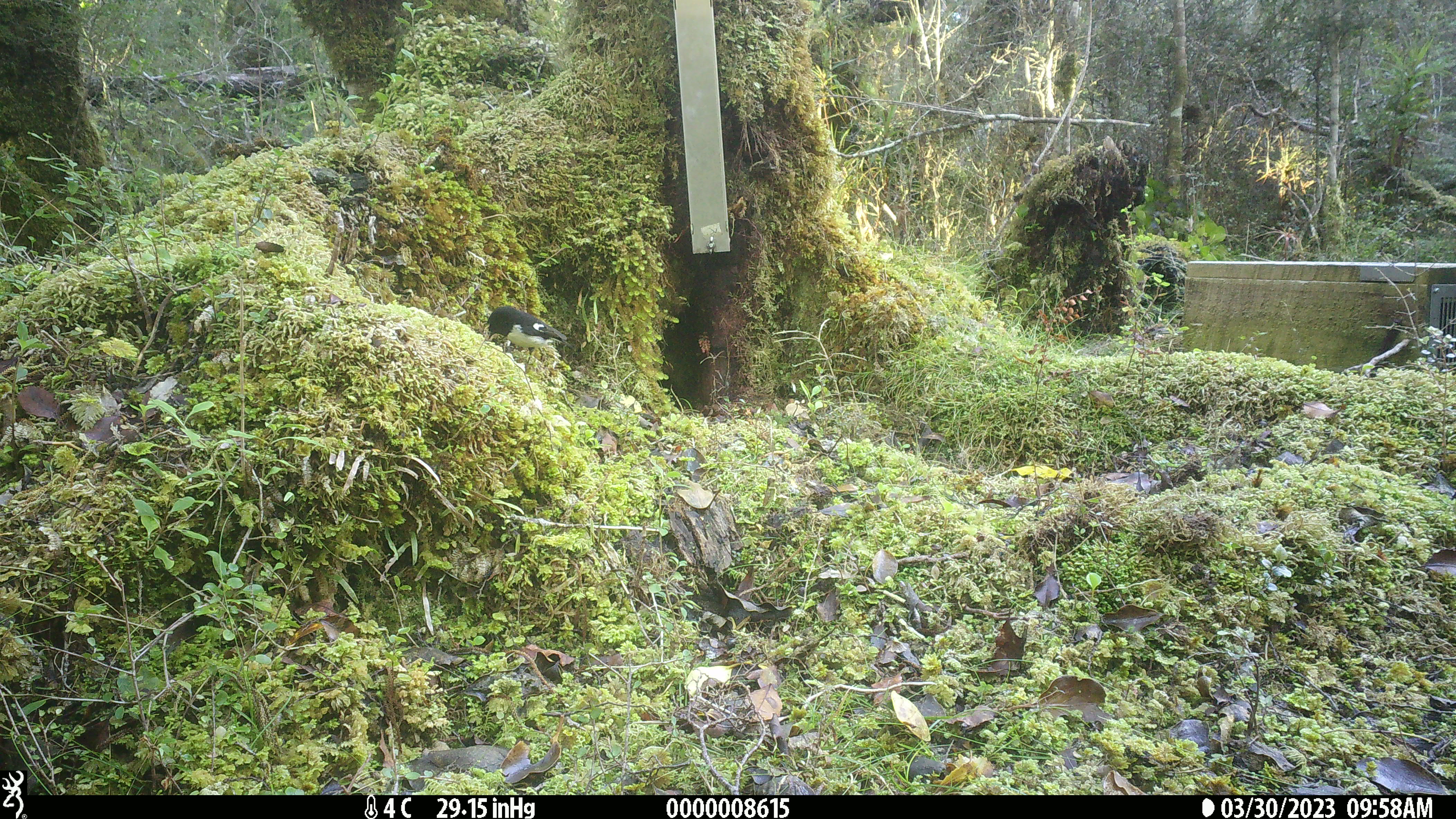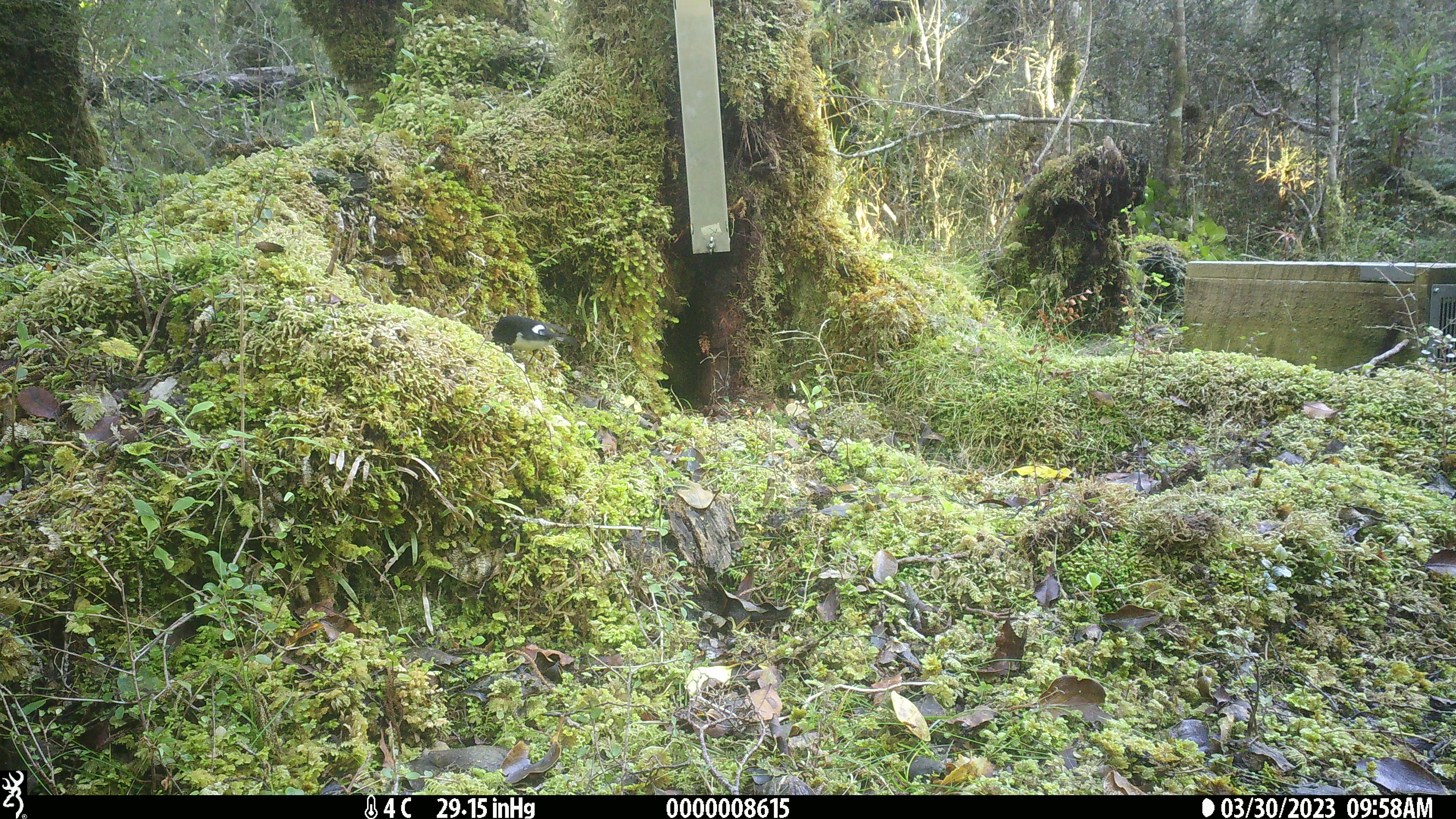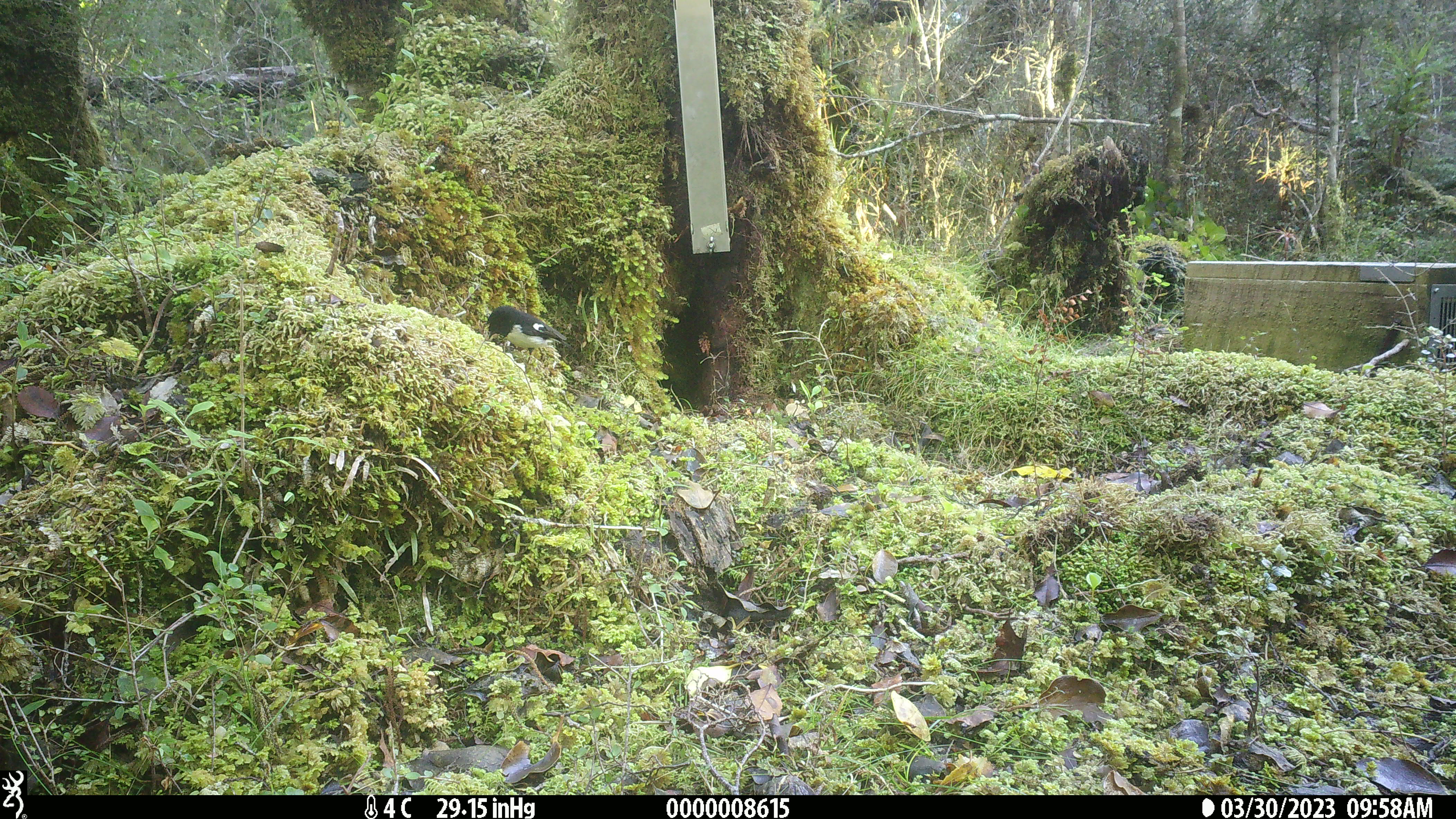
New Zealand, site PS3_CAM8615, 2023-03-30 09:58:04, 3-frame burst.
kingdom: Animalia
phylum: Chordata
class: Aves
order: Passeriformes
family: Petroicidae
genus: Petroica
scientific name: Petroica macrocephala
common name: tomtit